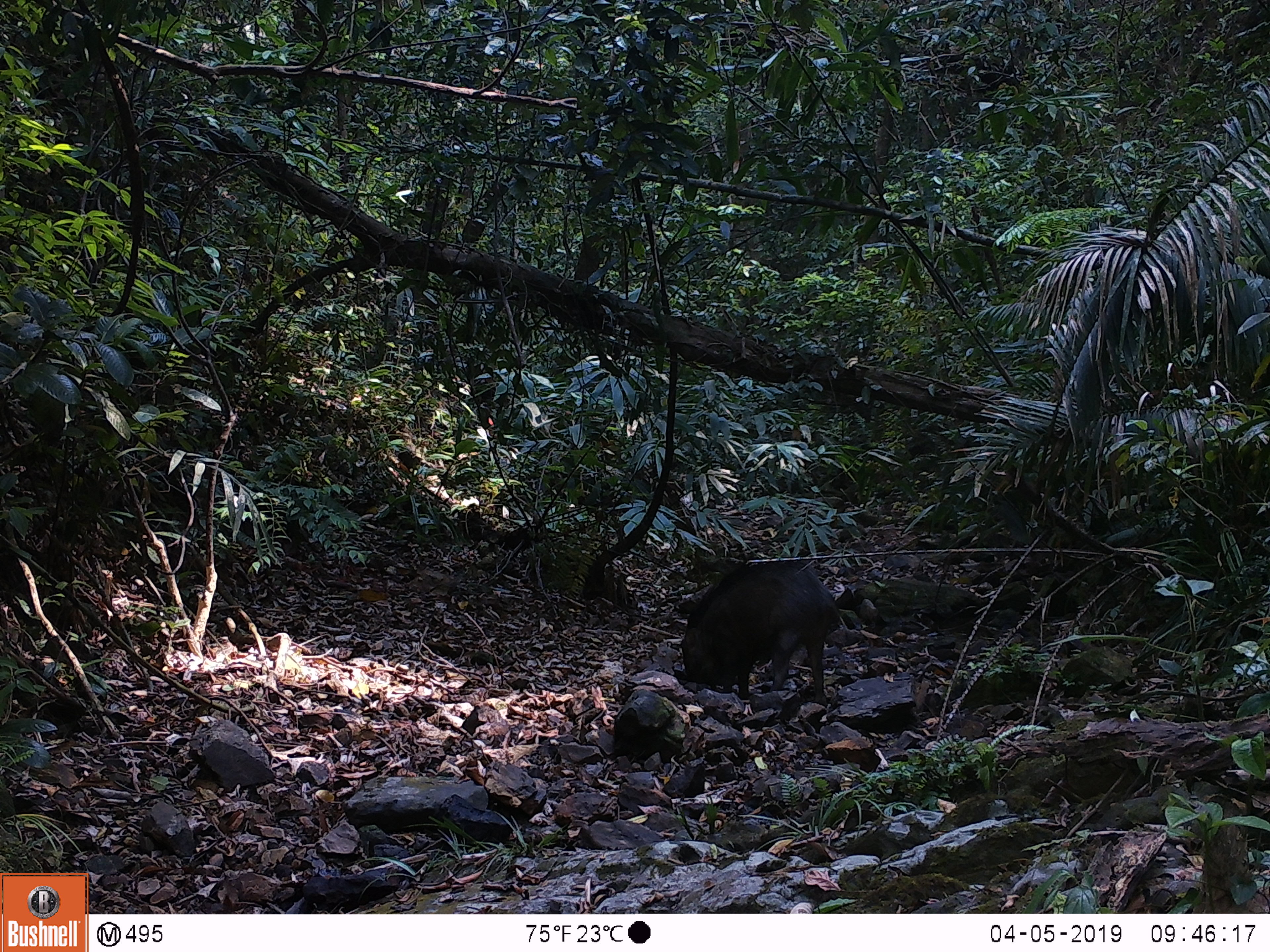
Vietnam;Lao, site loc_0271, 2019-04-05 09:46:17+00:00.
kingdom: Animalia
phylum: Chordata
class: Mammalia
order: Artiodactyla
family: Suidae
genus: Sus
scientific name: Sus scrofa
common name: eurasian wild pig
Eurasian wild pig (Sus scrofa). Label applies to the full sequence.